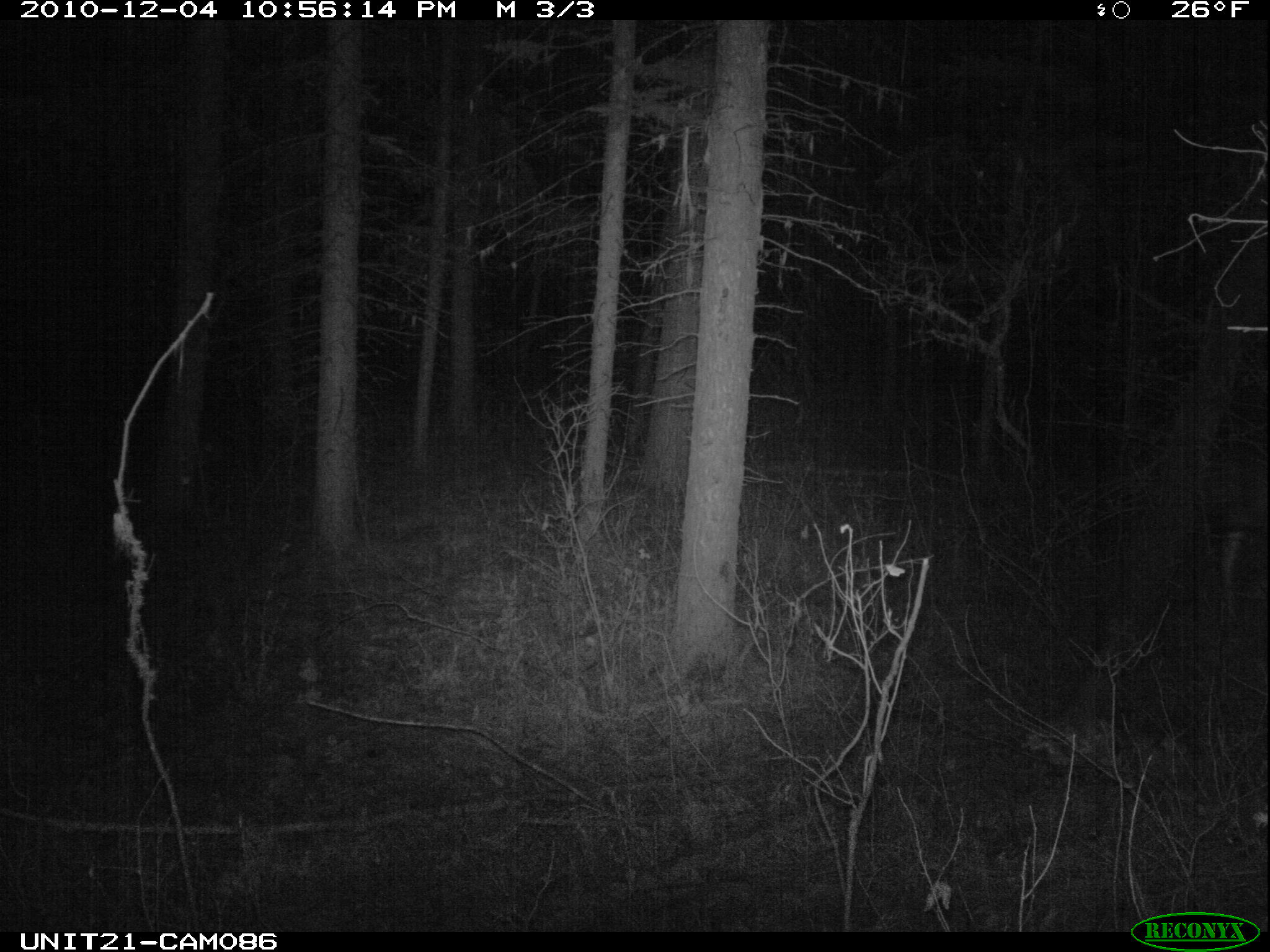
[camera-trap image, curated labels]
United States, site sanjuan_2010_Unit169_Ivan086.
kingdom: Animalia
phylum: Chordata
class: Mammalia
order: Artiodactyla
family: Cervidae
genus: Odocoileus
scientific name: Odocoileus hemionus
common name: mule deer